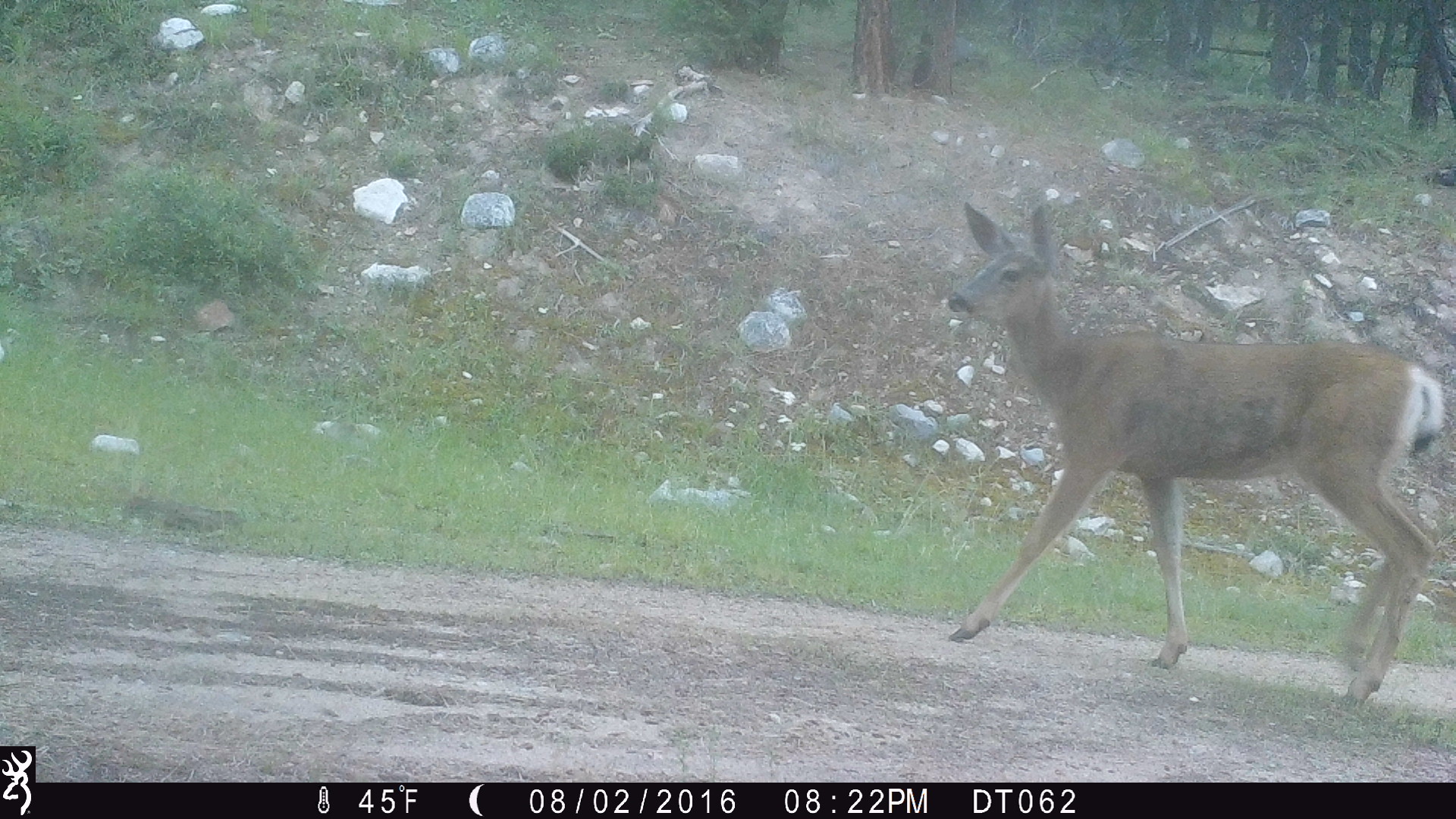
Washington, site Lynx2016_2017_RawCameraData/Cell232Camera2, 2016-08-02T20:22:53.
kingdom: Animalia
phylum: Chordata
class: Mammalia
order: Artiodactyla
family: Cervidae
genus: Odocoileus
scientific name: Odocoileus hemionus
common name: mule deer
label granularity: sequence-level